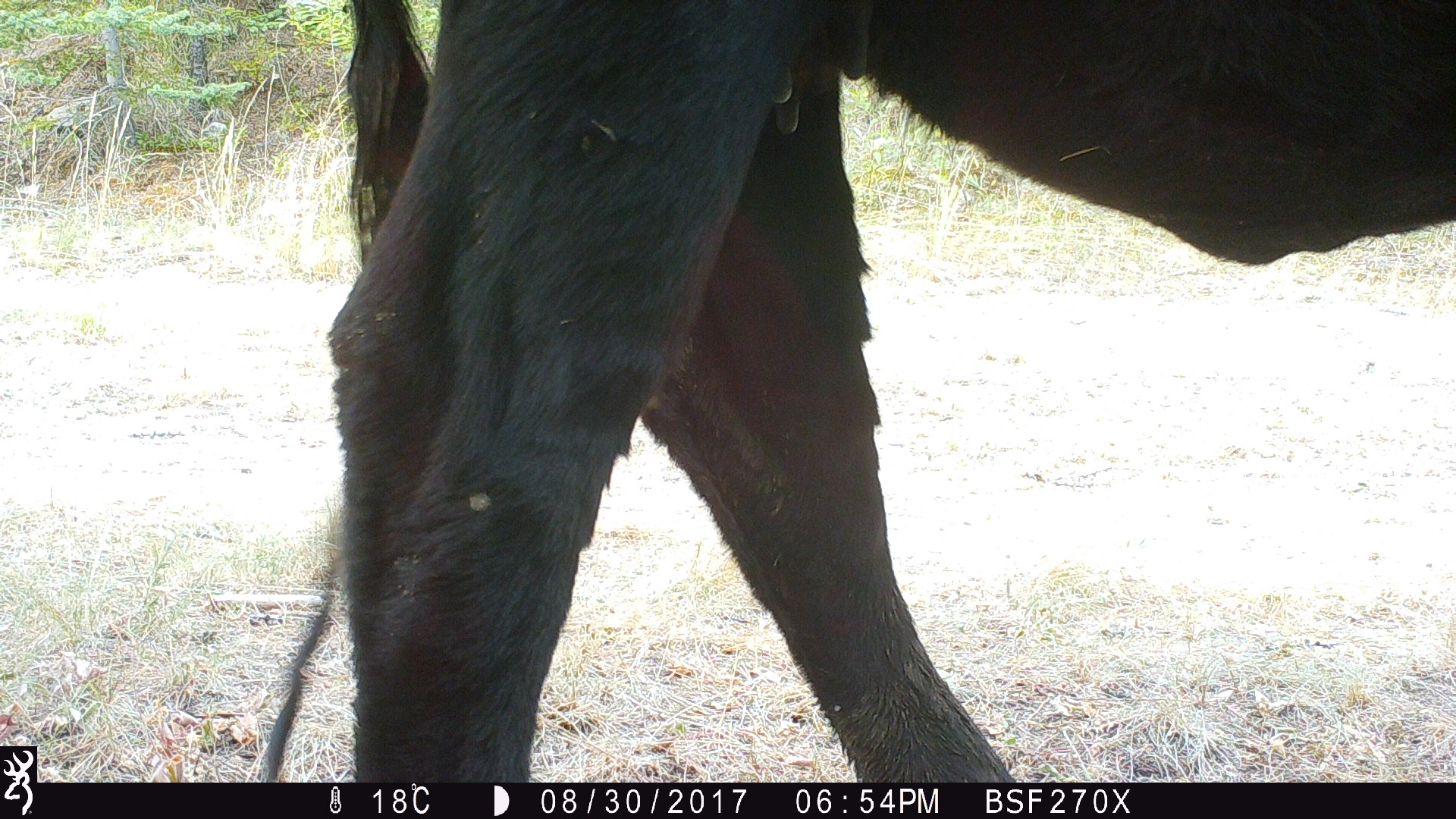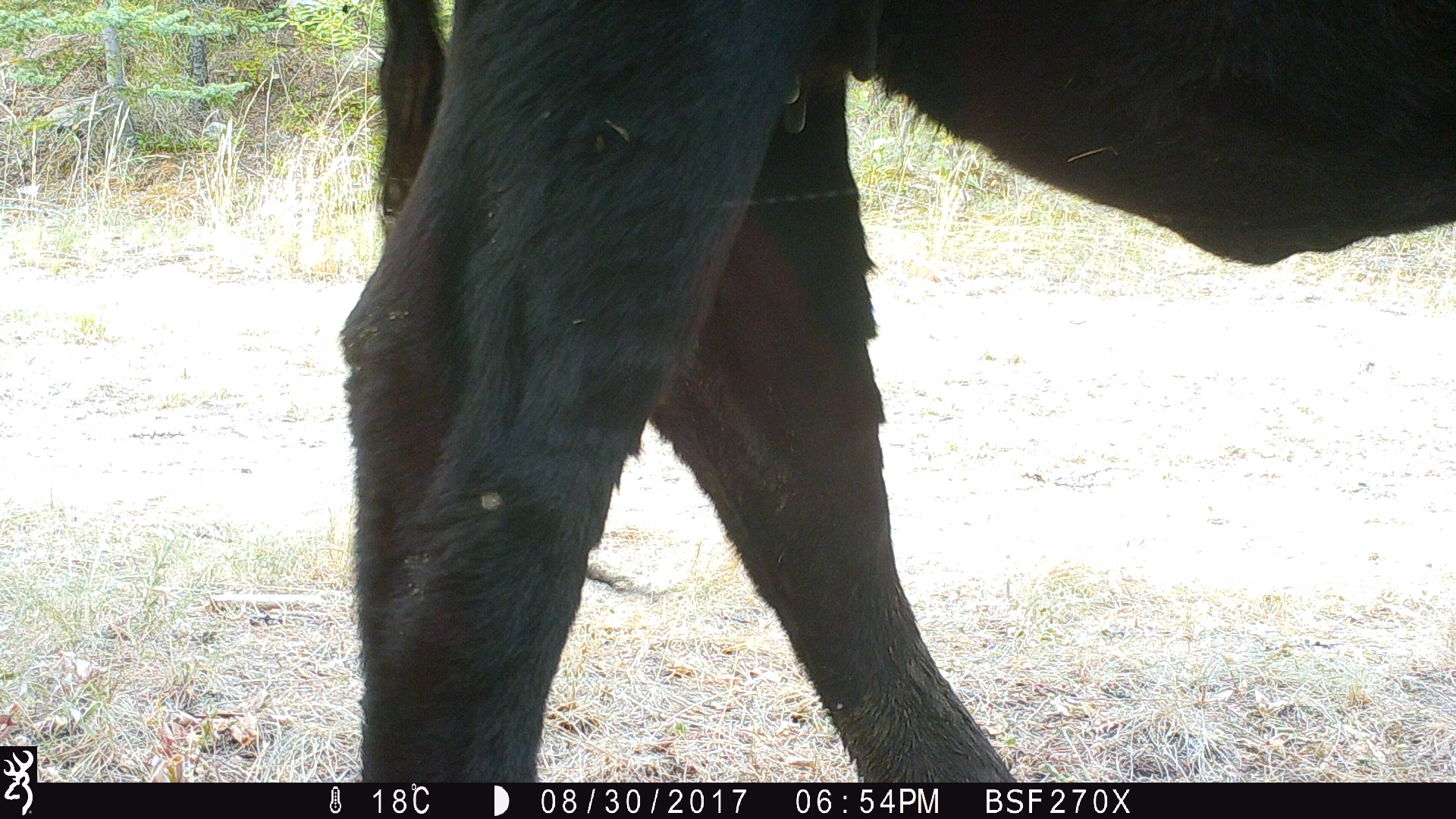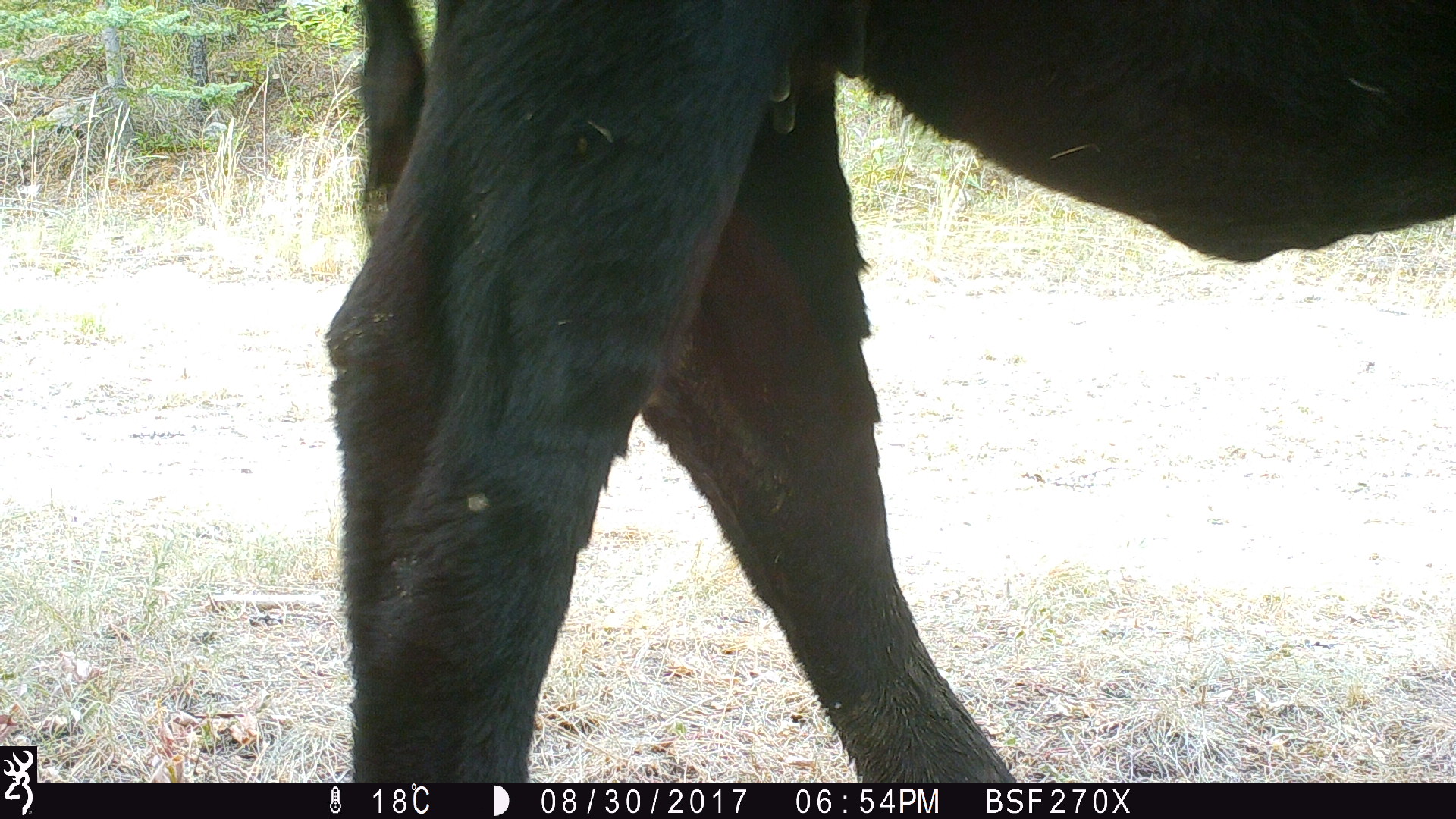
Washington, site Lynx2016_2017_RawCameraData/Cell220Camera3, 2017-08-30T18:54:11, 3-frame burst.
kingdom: Animalia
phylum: Chordata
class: Mammalia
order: Artiodactyla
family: Bovidae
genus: Bos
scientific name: Bos taurus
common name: domestic cattle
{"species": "domestic cattle (Bos taurus)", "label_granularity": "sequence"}